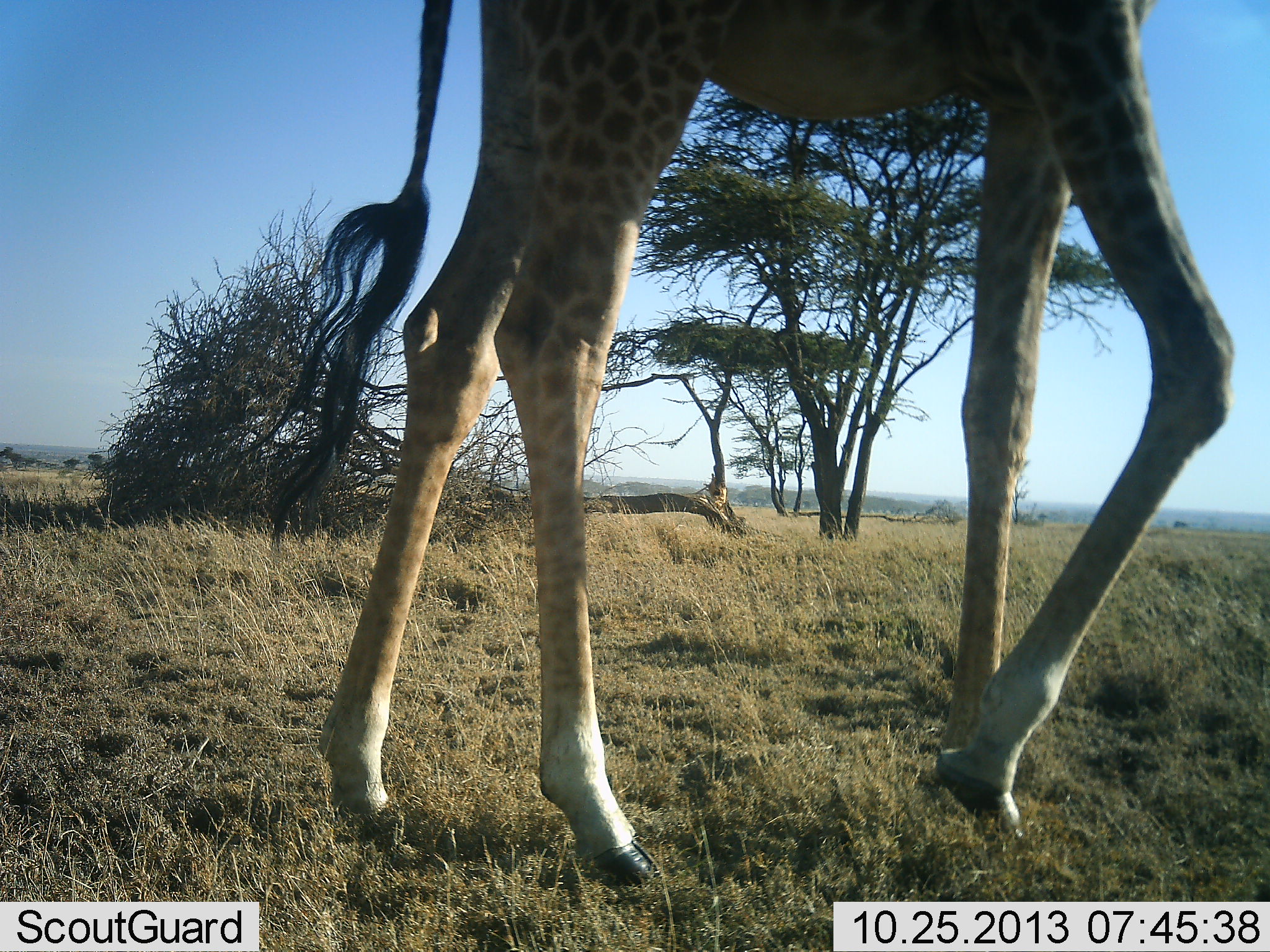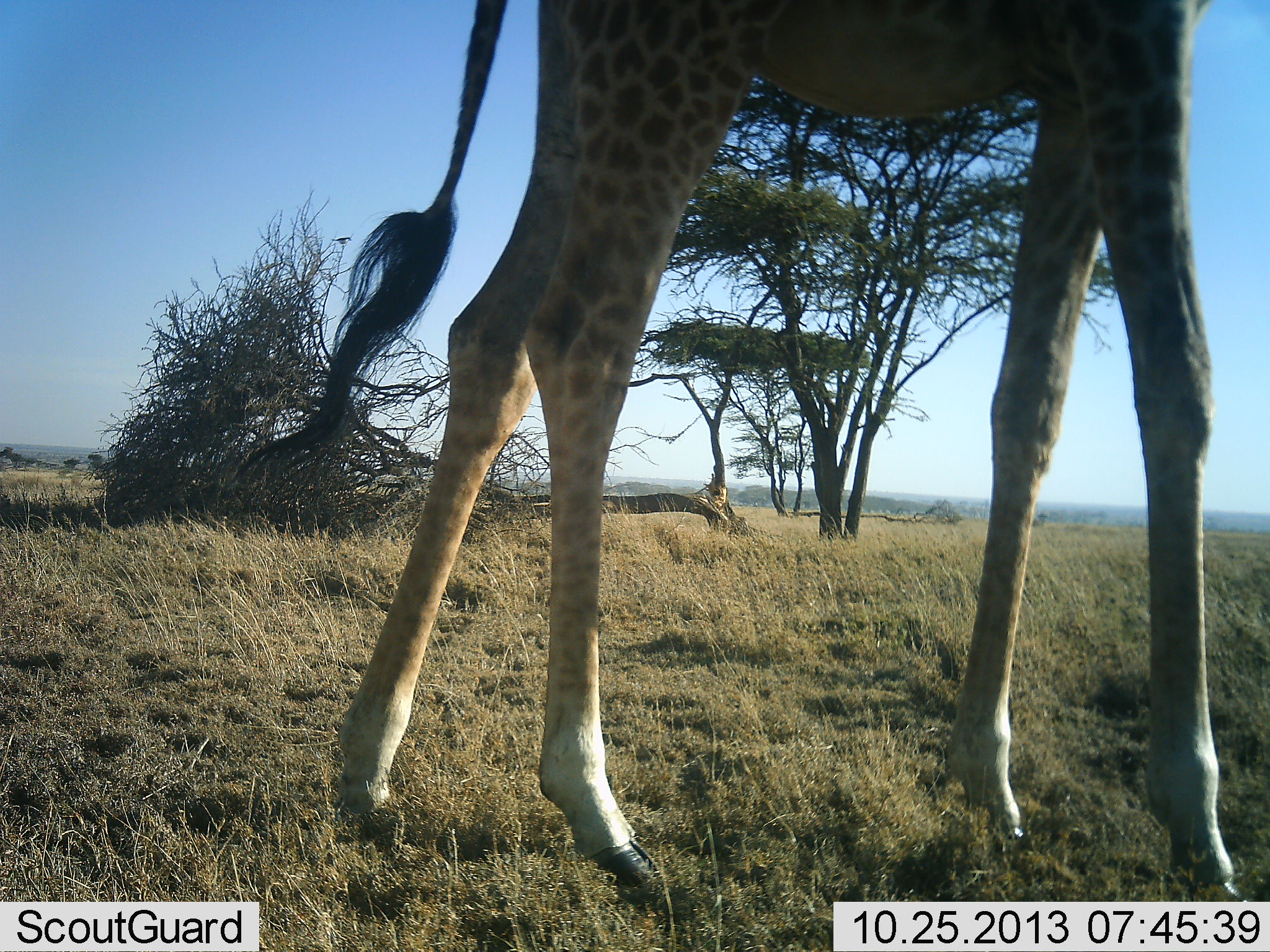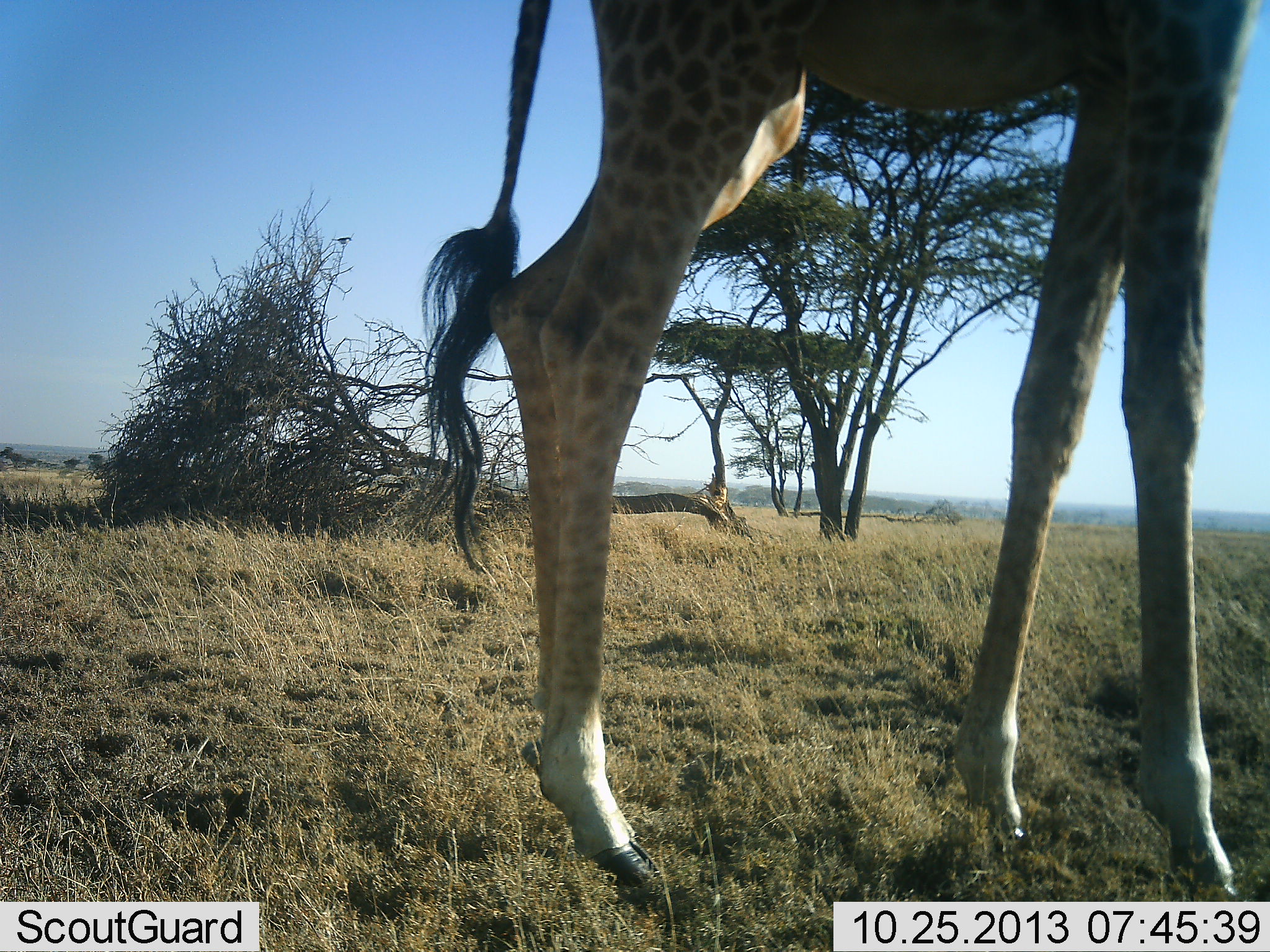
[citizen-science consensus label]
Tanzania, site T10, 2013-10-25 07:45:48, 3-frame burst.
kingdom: Animalia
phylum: Chordata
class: Mammalia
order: Artiodactyla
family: Giraffidae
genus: Giraffa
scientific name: Giraffa camelopardalis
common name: giraffe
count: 1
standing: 48%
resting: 0%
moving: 52%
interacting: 0%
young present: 0%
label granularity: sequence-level